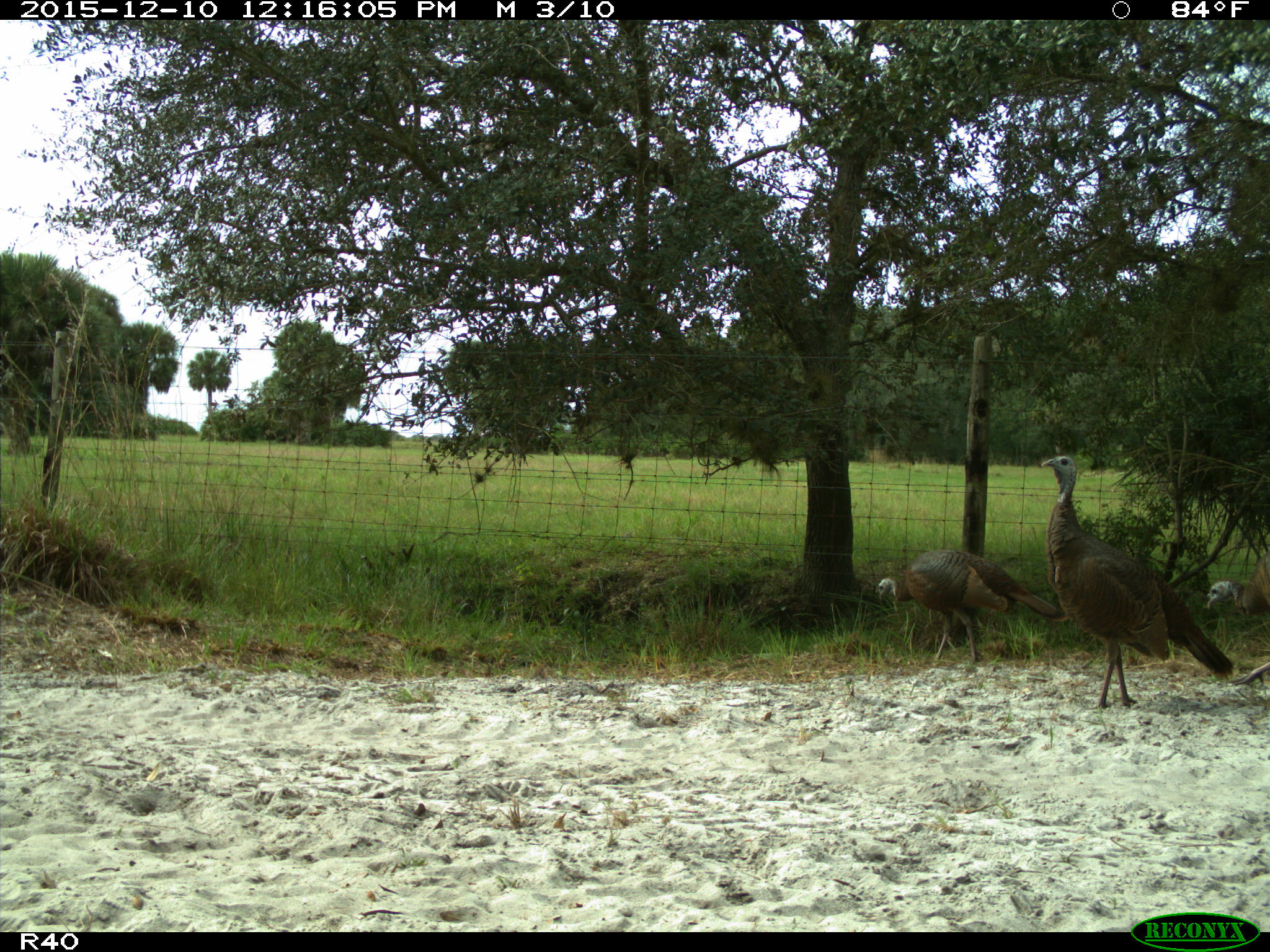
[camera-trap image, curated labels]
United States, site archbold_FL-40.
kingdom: Animalia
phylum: Chordata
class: Aves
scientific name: Aves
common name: birds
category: unidentified bird